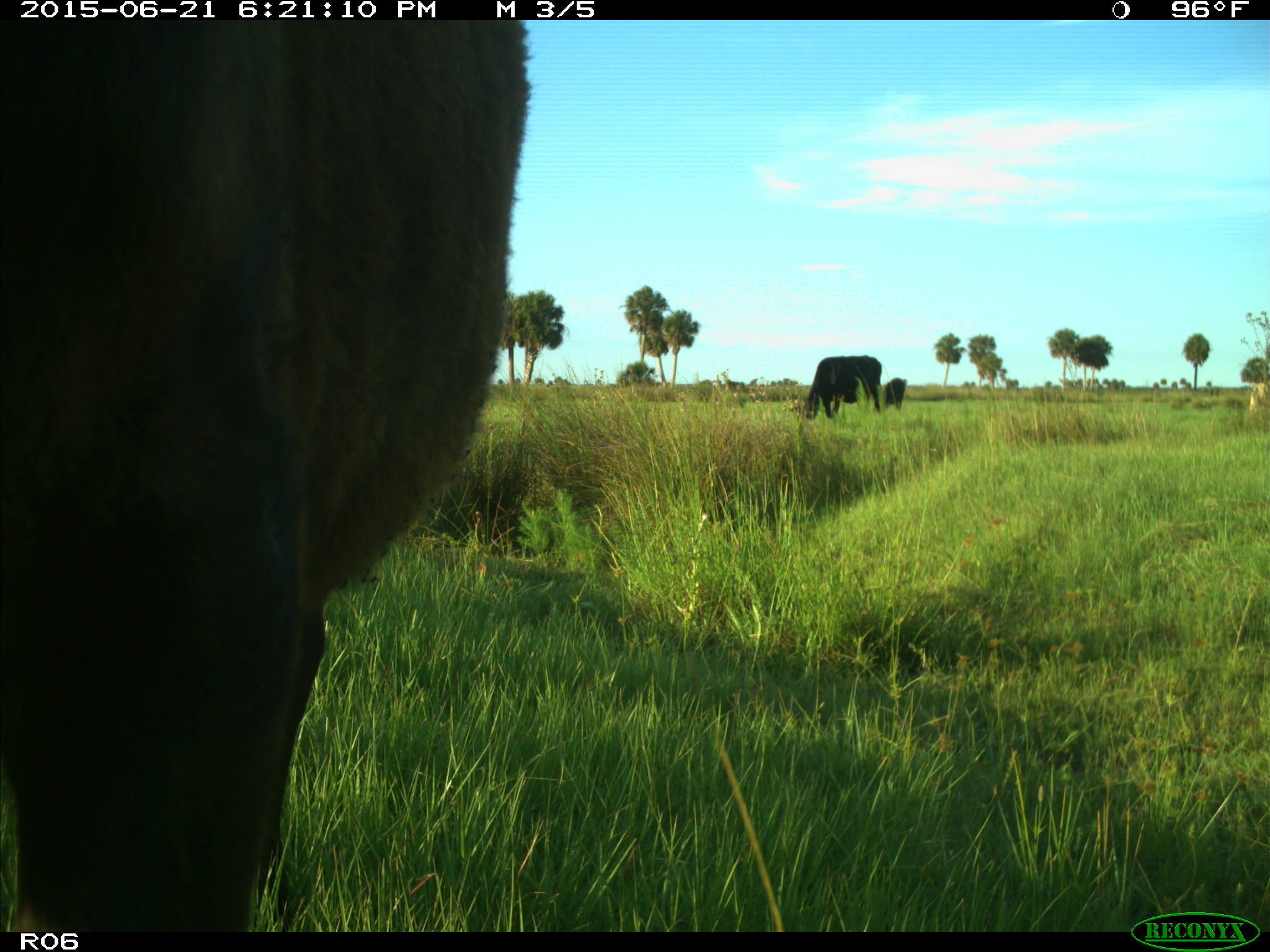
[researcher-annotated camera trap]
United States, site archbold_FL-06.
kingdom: Animalia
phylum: Chordata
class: Mammalia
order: Artiodactyla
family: Bovidae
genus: Bos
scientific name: Bos taurus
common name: domestic cow